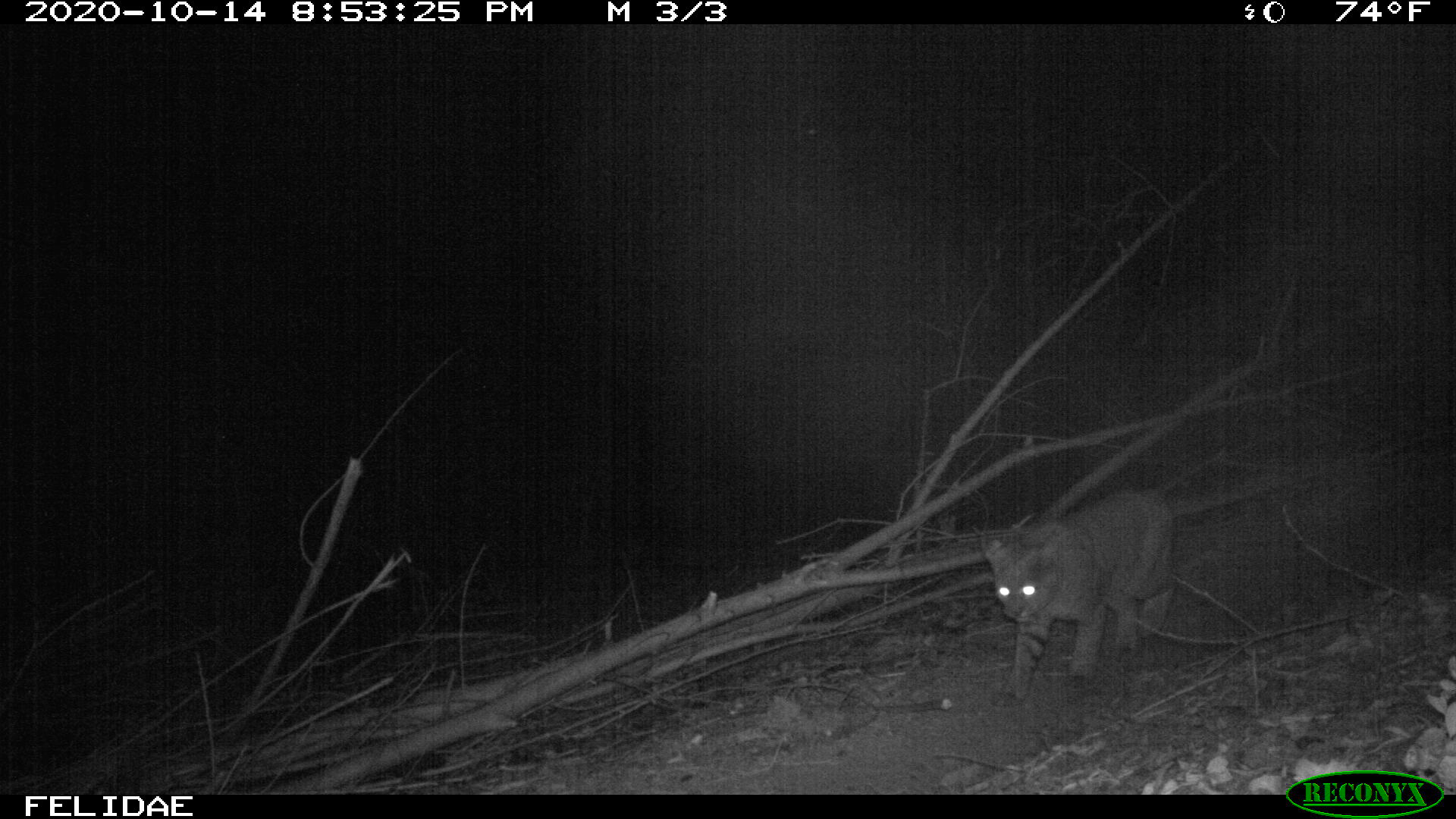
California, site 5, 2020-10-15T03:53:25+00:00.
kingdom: Animalia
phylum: Chordata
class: Mammalia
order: Carnivora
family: Felidae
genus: Lynx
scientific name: Lynx rufus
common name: bobcat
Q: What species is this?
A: Bobcat (Lynx rufus).